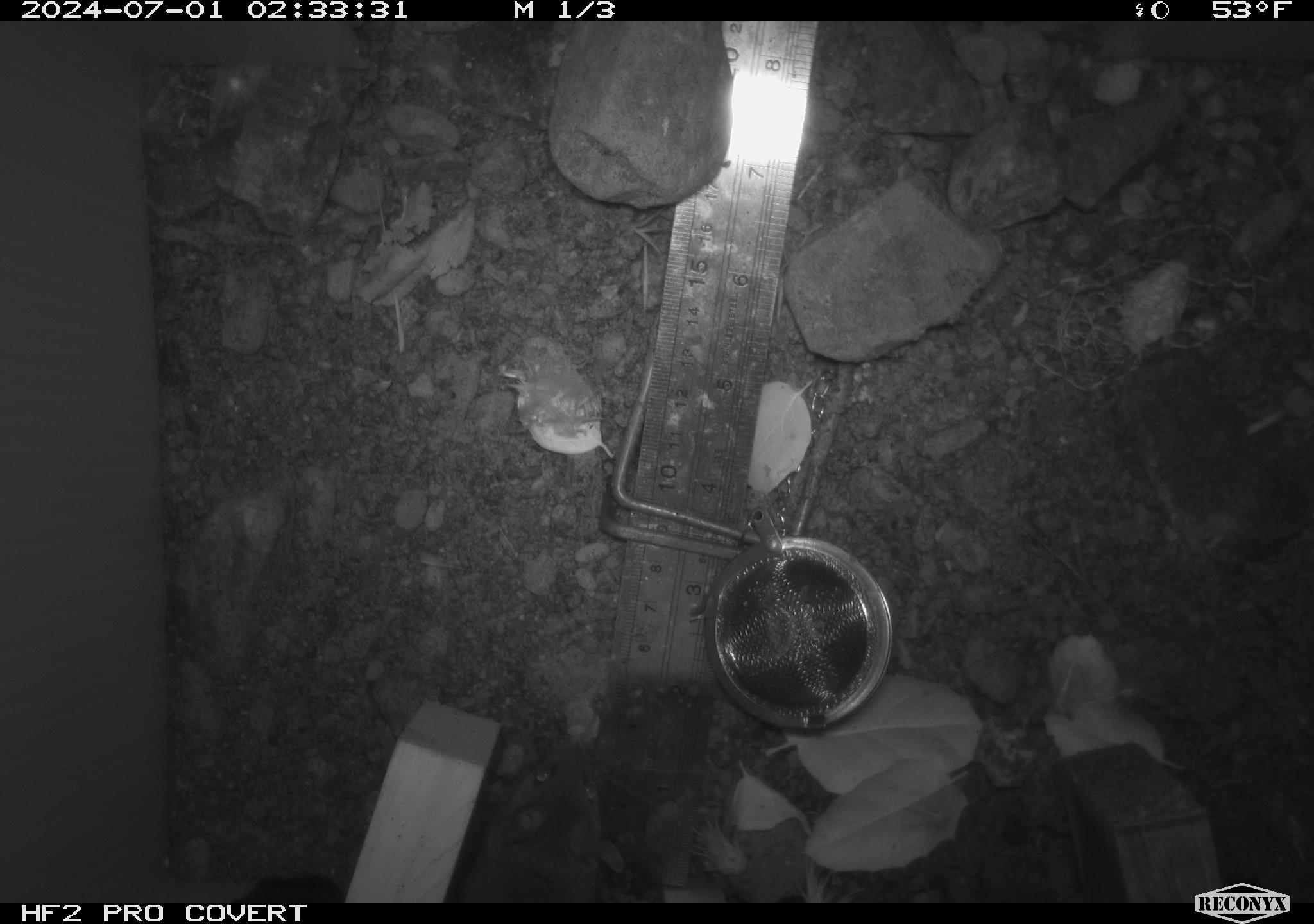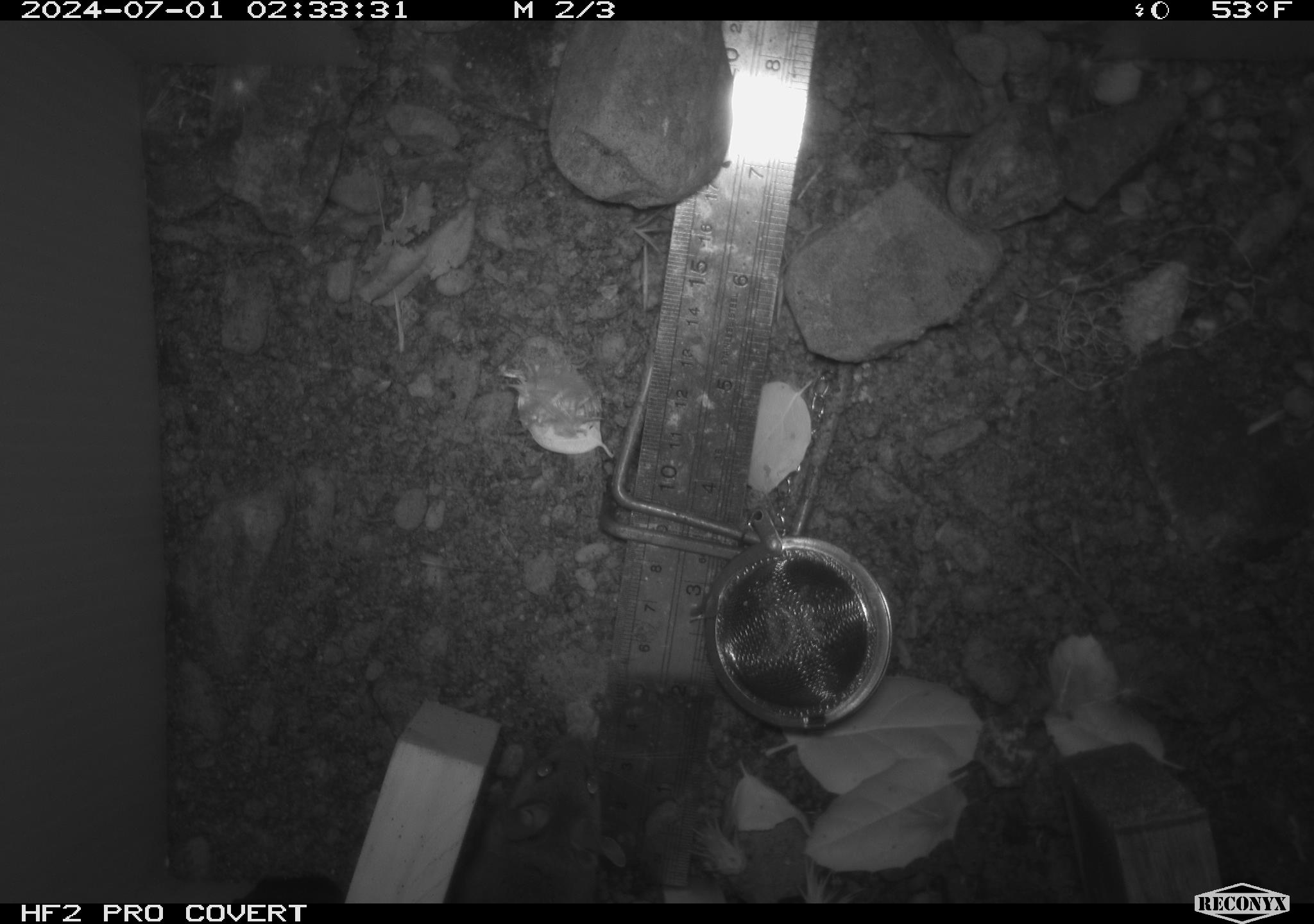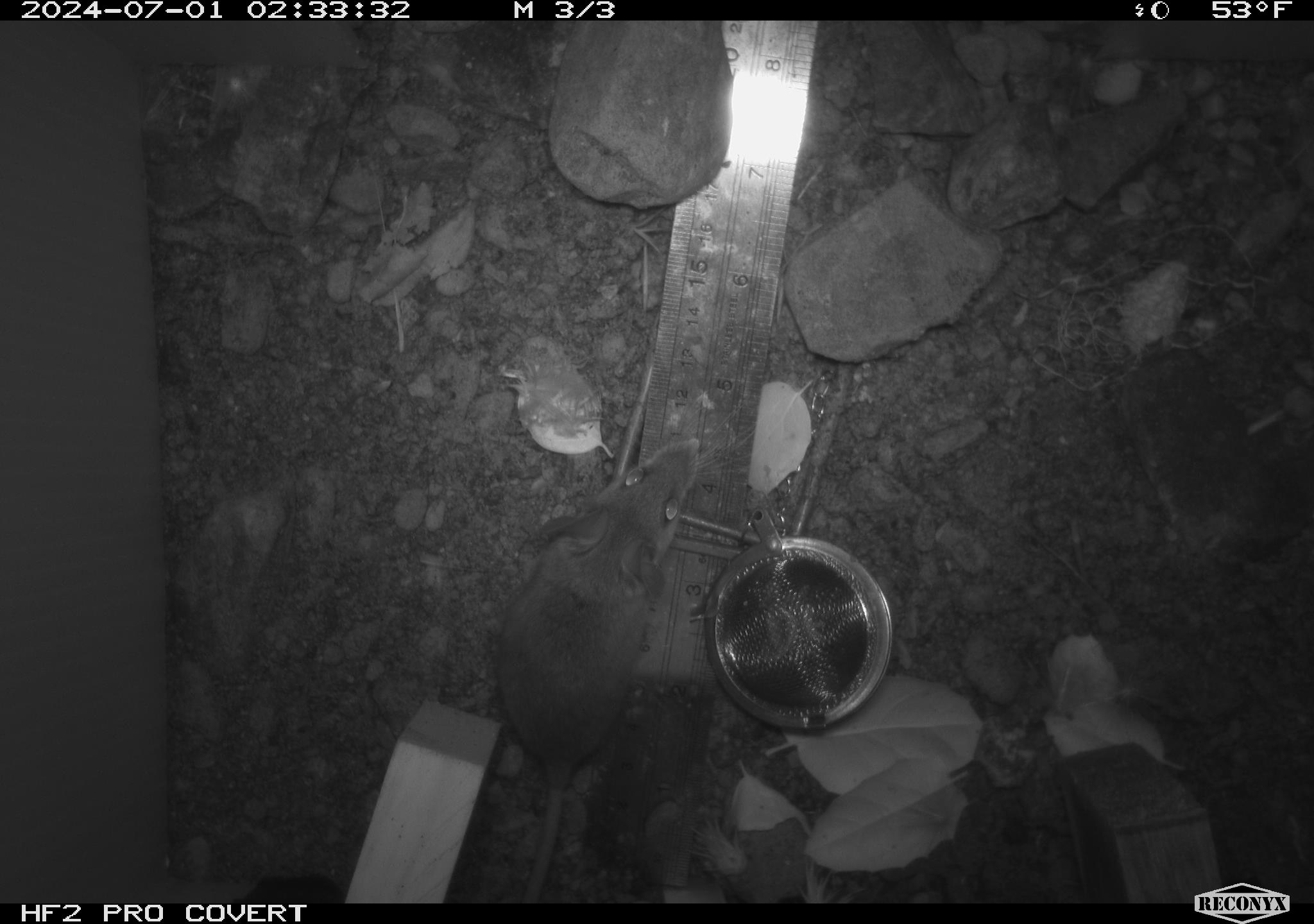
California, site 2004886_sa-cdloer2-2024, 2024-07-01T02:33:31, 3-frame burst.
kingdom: Animalia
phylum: Chordata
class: Mammalia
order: Rodentia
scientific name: Rodentia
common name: mouse species